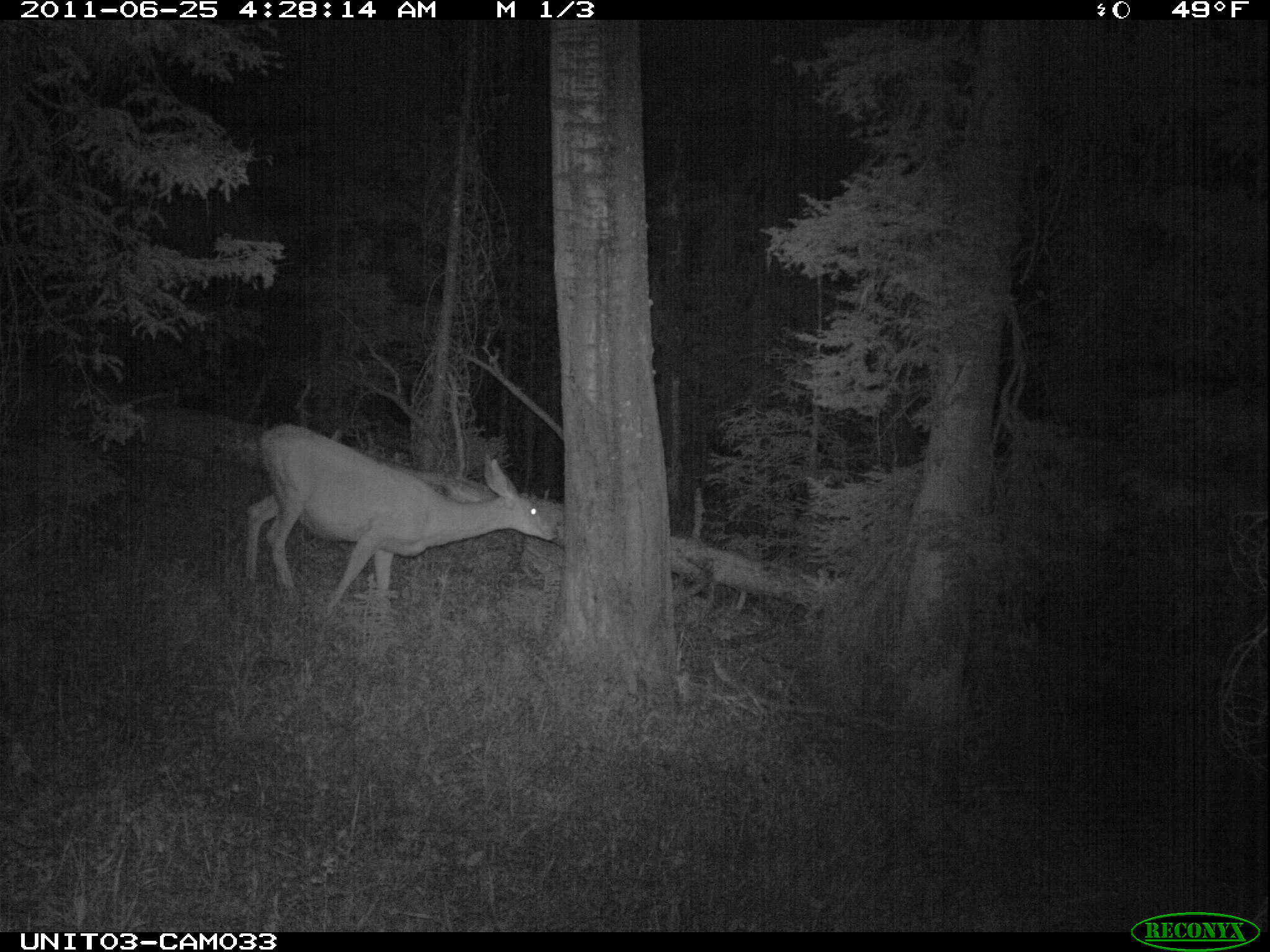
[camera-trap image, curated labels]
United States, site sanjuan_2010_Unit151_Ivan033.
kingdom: Animalia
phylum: Chordata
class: Mammalia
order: Artiodactyla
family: Cervidae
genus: Odocoileus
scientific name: Odocoileus hemionus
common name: mule deer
Odocoileus hemionus (mule deer).